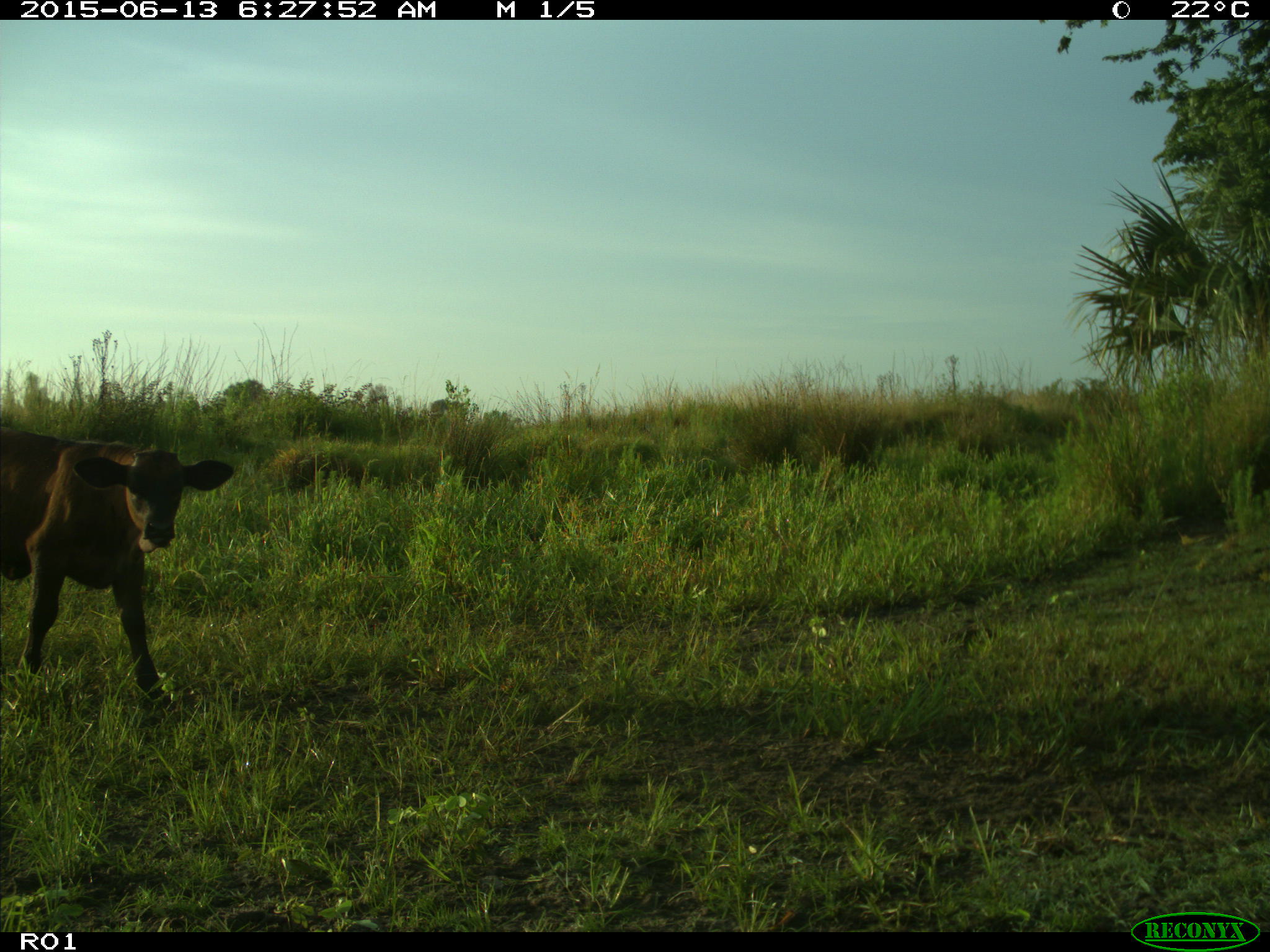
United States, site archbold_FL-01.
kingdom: Animalia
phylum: Chordata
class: Mammalia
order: Artiodactyla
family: Bovidae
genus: Bos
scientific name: Bos taurus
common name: domestic cow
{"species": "Bos taurus (domestic cow)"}